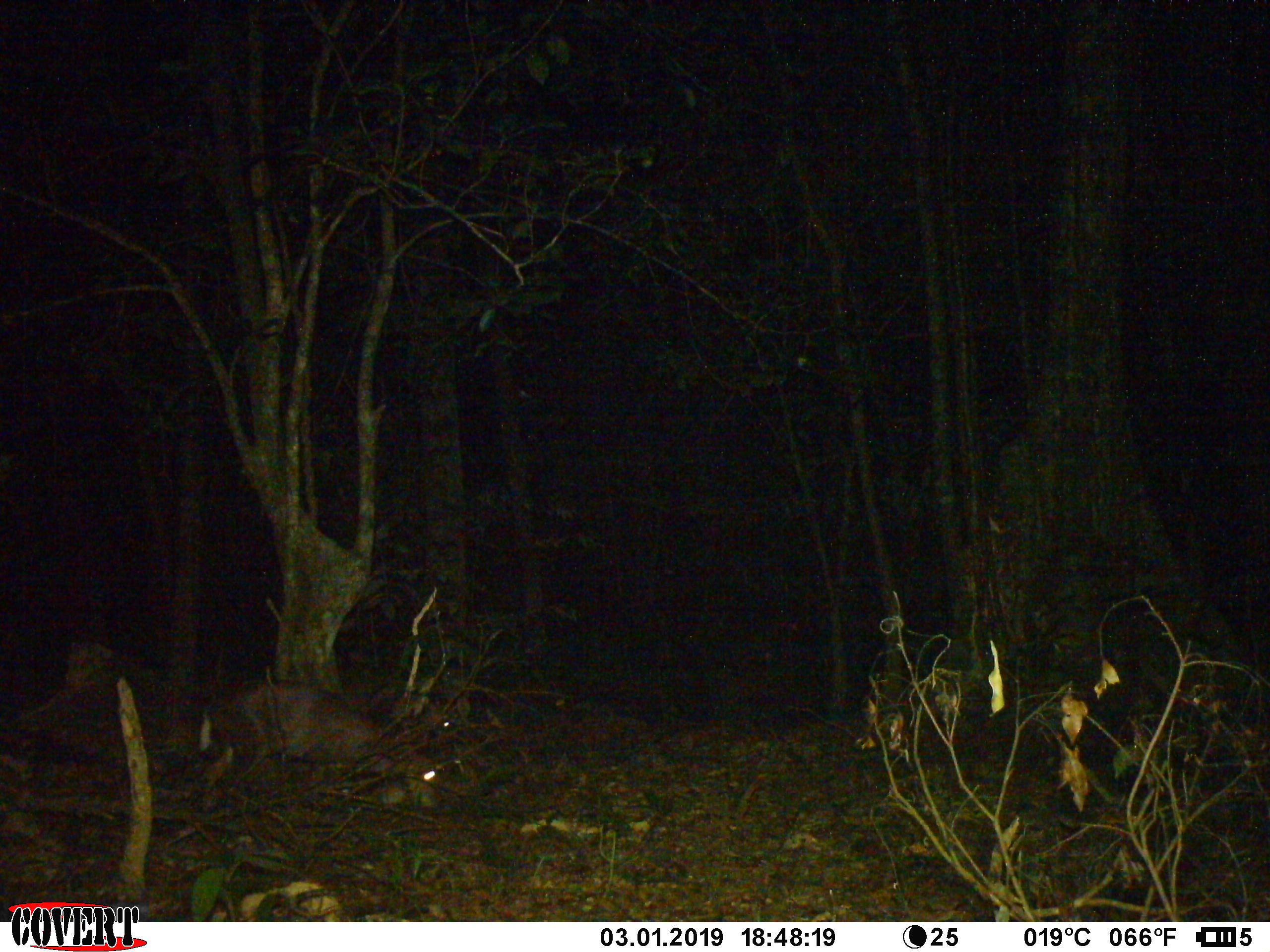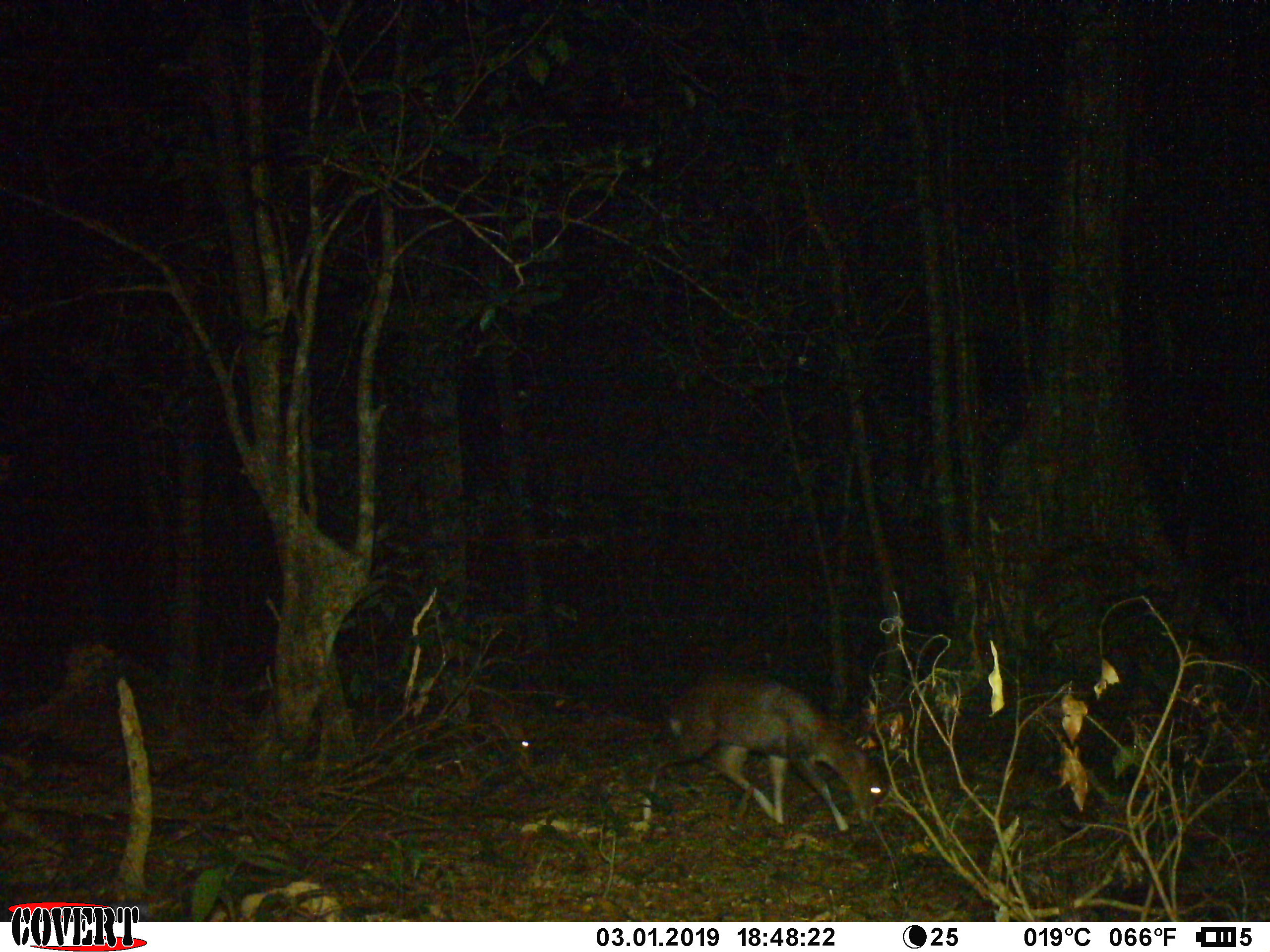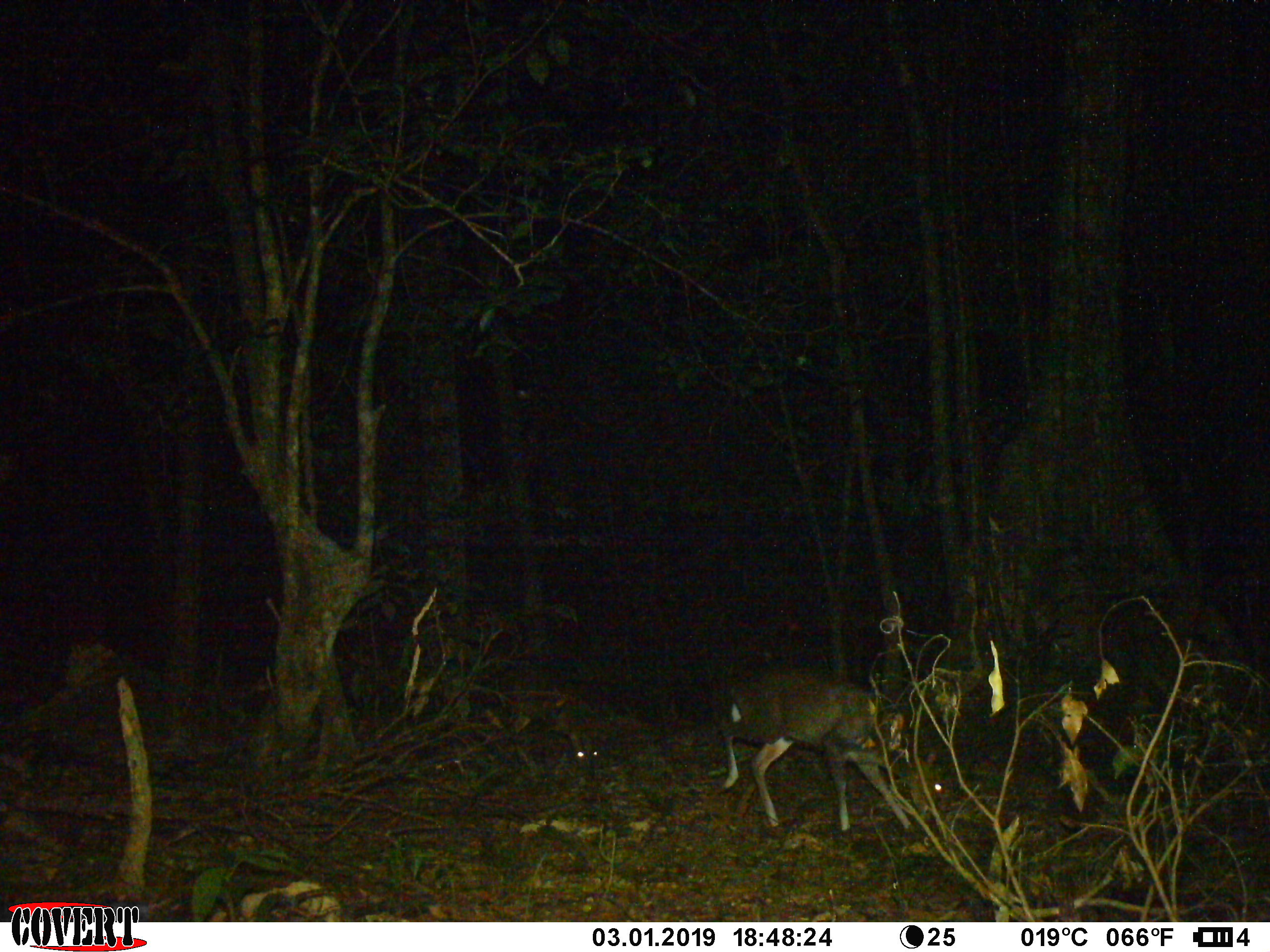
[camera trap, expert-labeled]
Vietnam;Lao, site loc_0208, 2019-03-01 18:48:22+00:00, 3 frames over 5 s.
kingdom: Animalia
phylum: Chordata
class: Mammalia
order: Artiodactyla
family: Cervidae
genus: Muntiacus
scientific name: Muntiacus rooseveltorum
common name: roosevelt's muntjac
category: roosevelts muntjac group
Roosevelts muntjac group (roosevelt's muntjac) (Muntiacus rooseveltorum). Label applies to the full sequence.